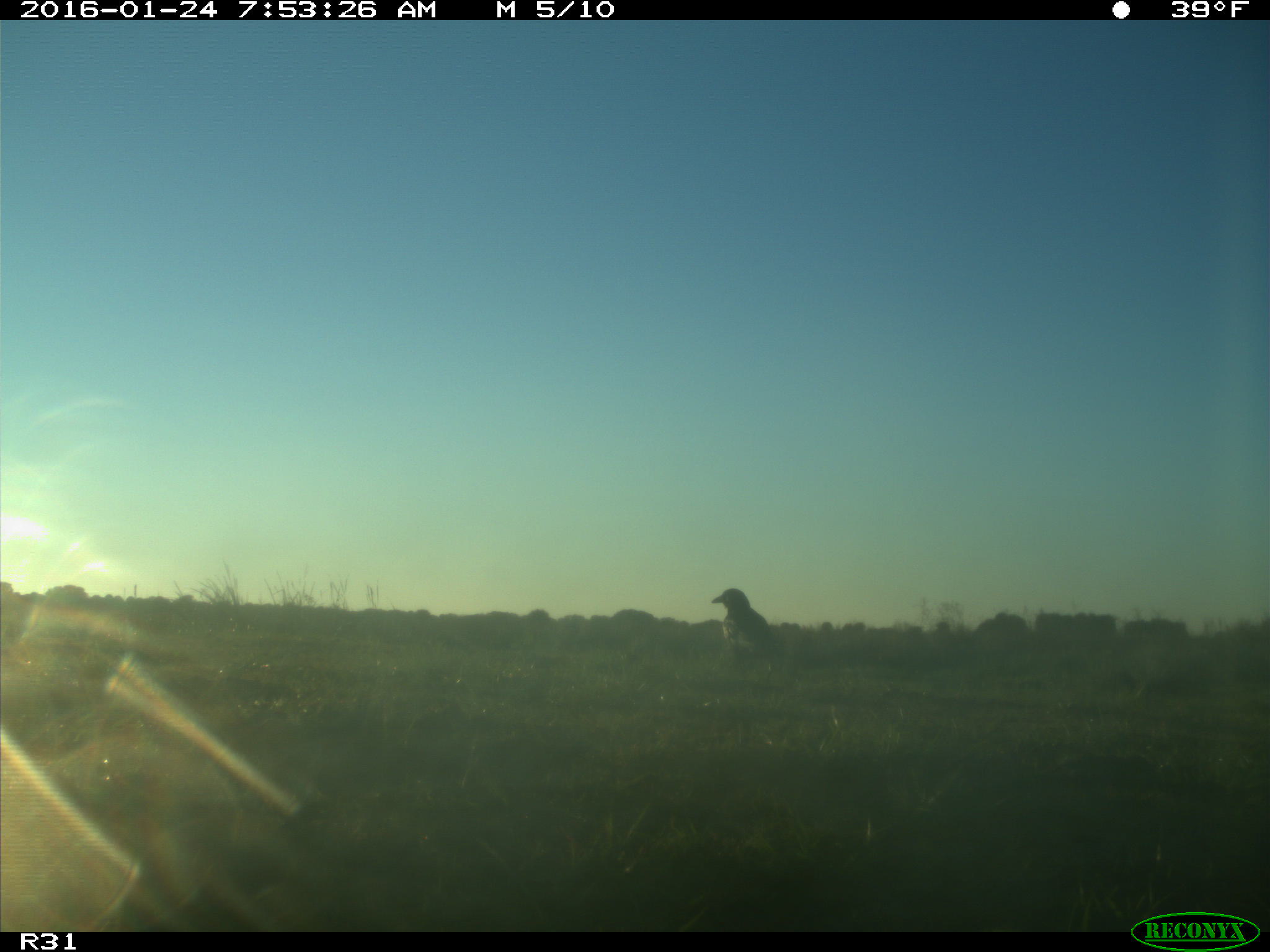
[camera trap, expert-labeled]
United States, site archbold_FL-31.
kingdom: Animalia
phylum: Chordata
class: Aves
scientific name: Aves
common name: birds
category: unidentified bird